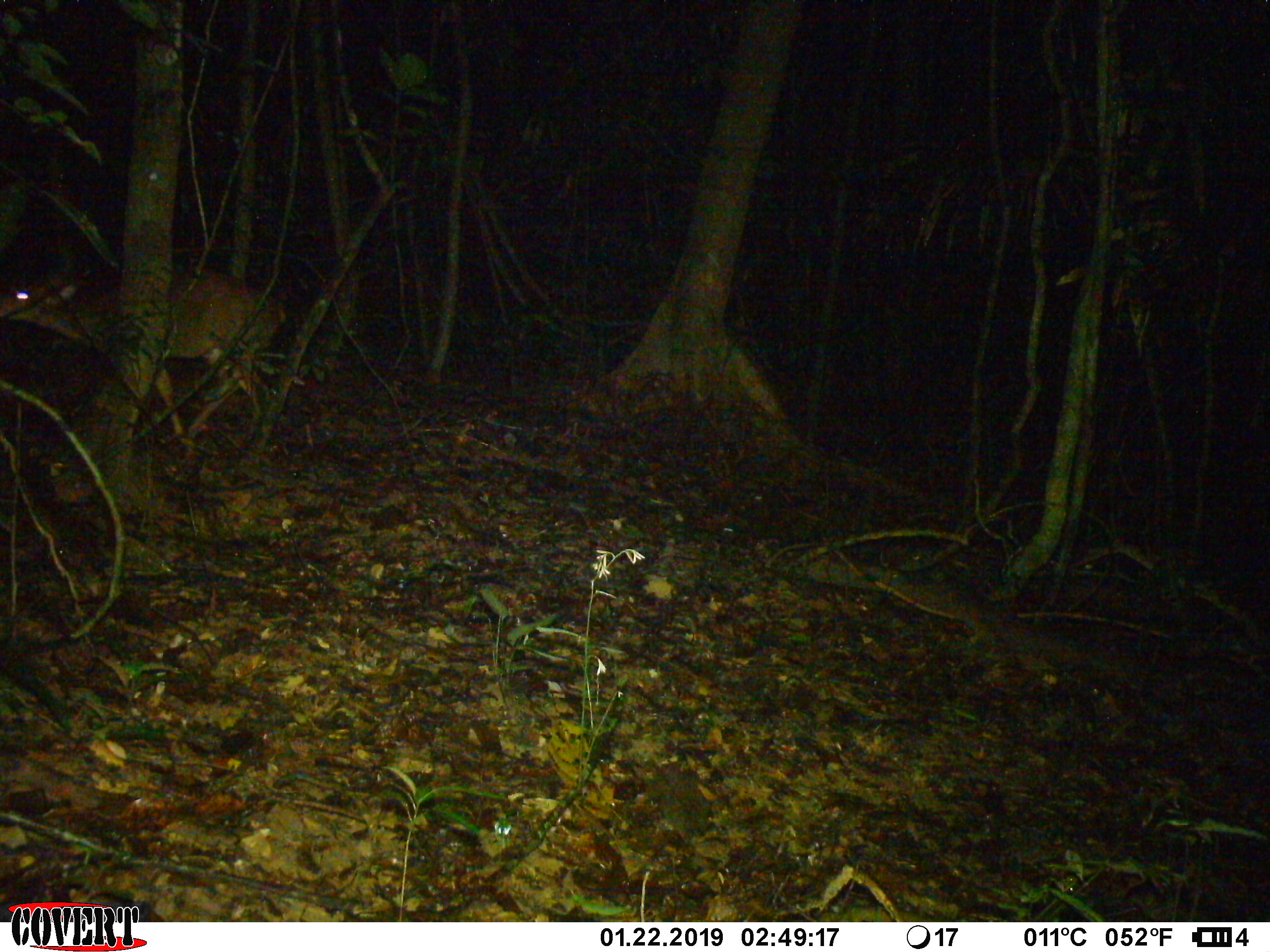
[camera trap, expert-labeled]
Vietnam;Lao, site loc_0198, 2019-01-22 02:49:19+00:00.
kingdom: Animalia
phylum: Chordata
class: Mammalia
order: Artiodactyla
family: Cervidae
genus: Muntiacus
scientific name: Muntiacus vuquangensis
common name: large-antlered muntjac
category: large antlered muntjac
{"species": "large antlered muntjac (large-antlered muntjac) (Muntiacus vuquangensis)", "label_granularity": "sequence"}